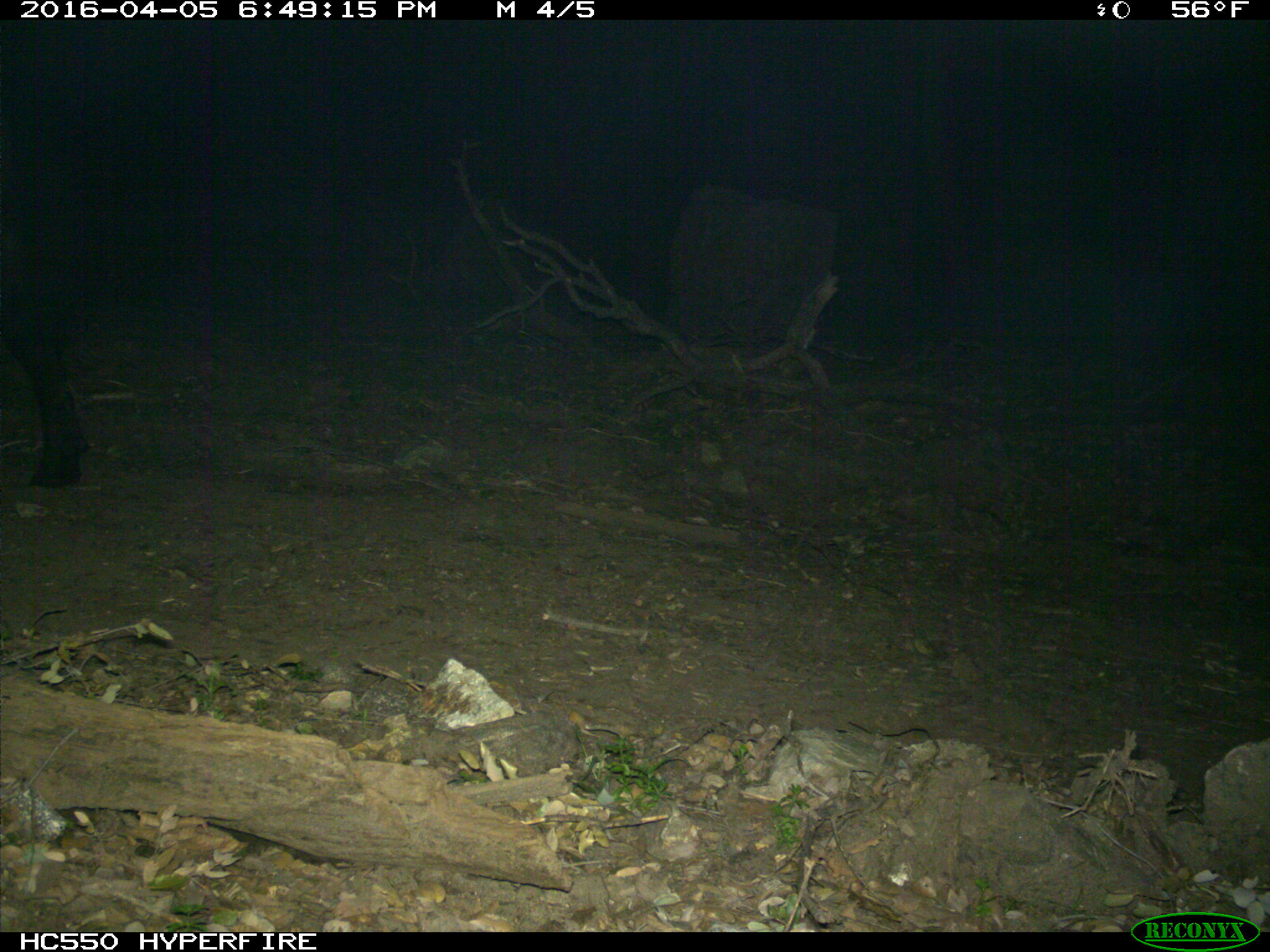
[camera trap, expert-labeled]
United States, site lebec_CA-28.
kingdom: Animalia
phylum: Chordata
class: Mammalia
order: Artiodactyla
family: Bovidae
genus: Bos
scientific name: Bos taurus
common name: domestic cow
Bos taurus (domestic cow).